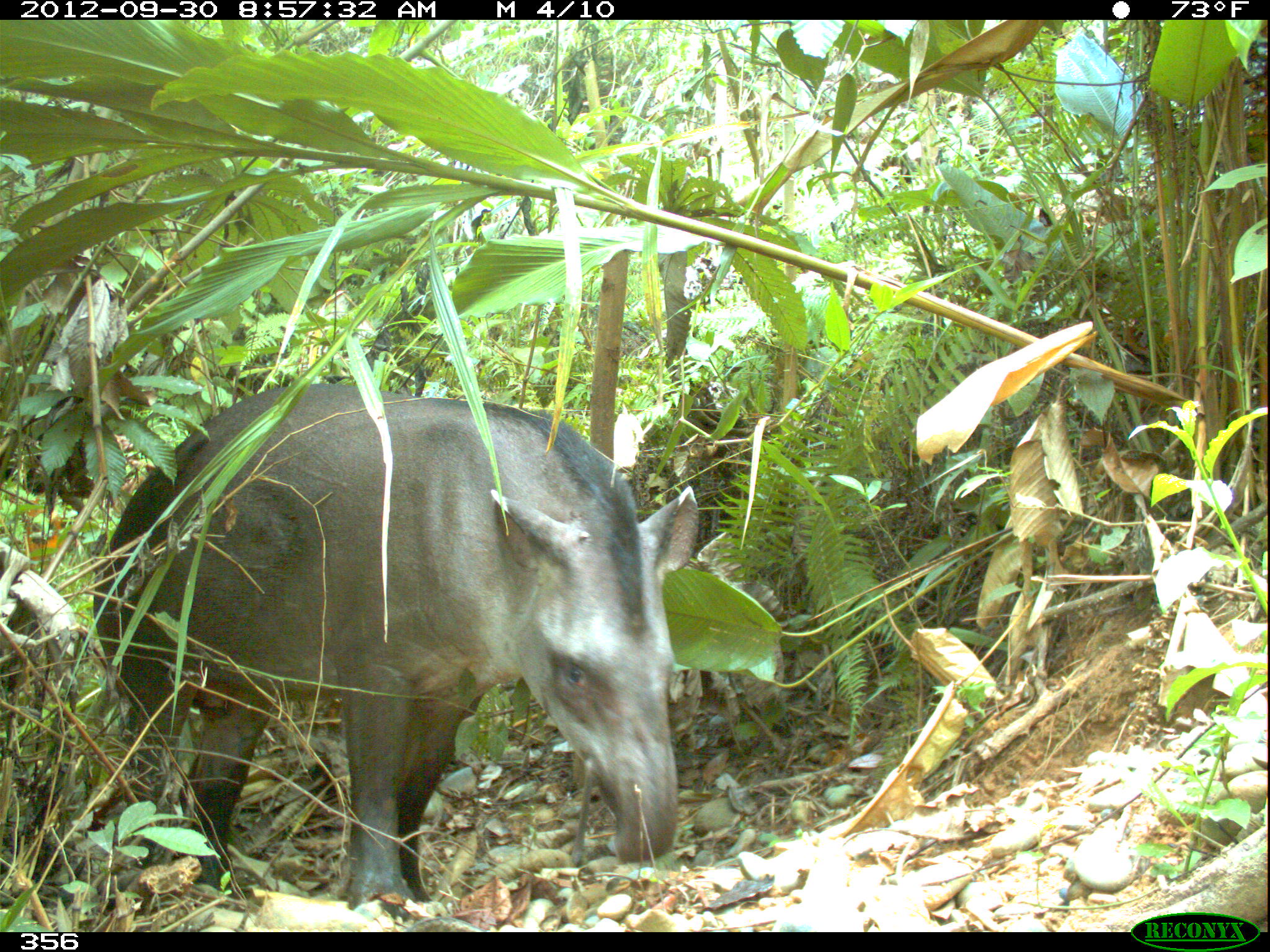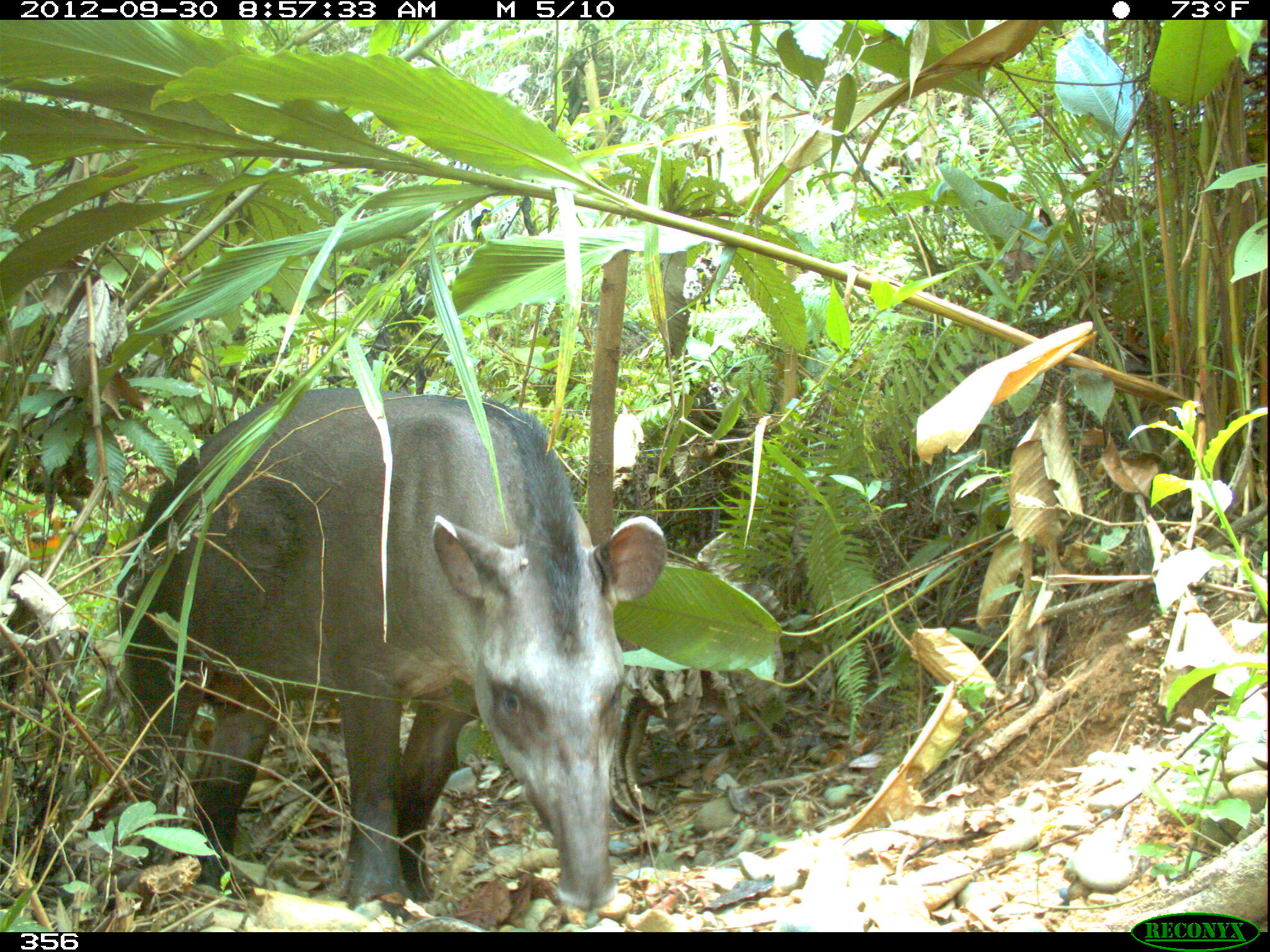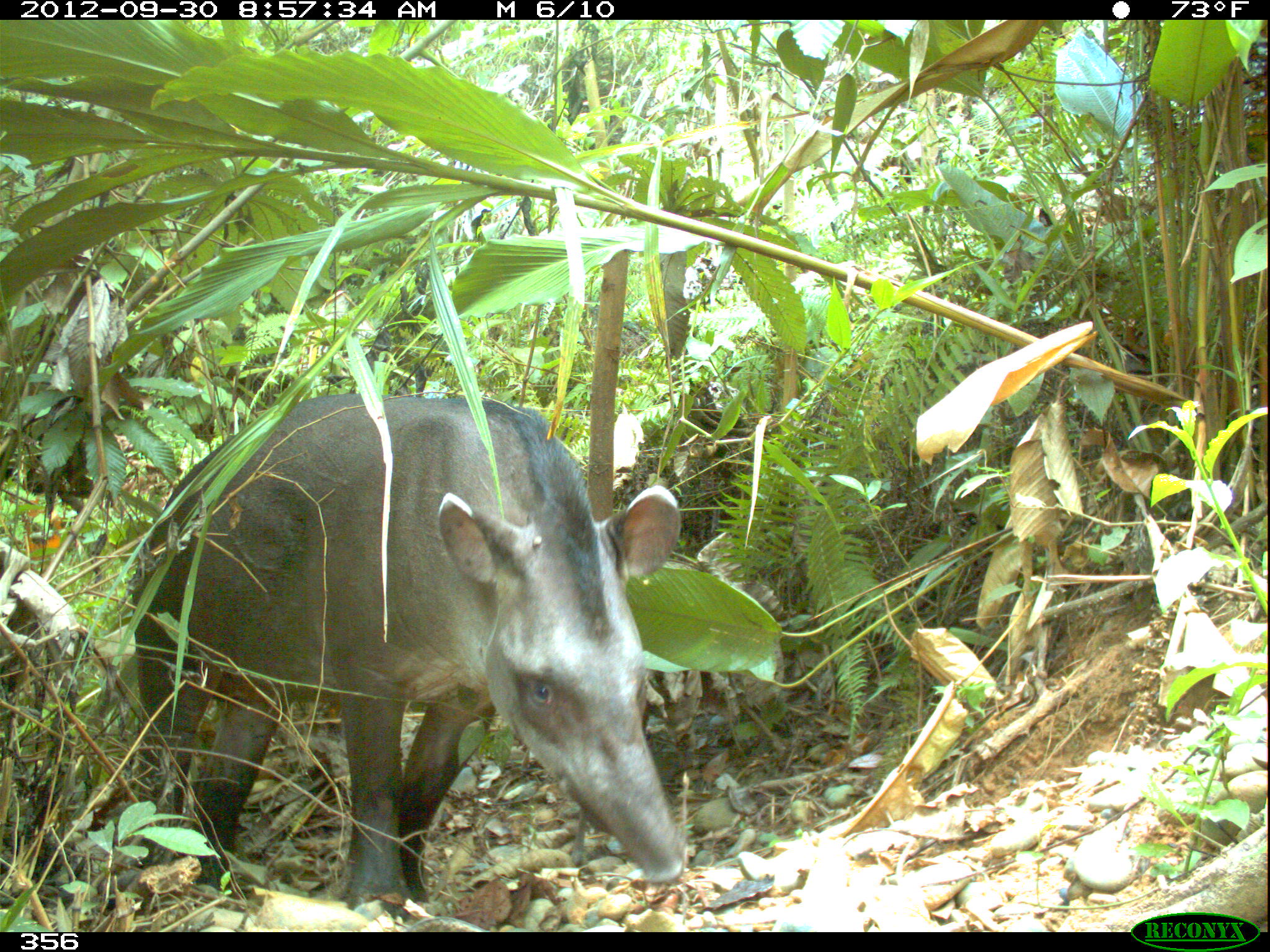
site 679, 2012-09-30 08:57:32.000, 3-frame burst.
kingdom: Animalia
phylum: Chordata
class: Mammalia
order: Perissodactyla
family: Tapiridae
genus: Tapirus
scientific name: Tapirus terrestris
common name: south american tapir